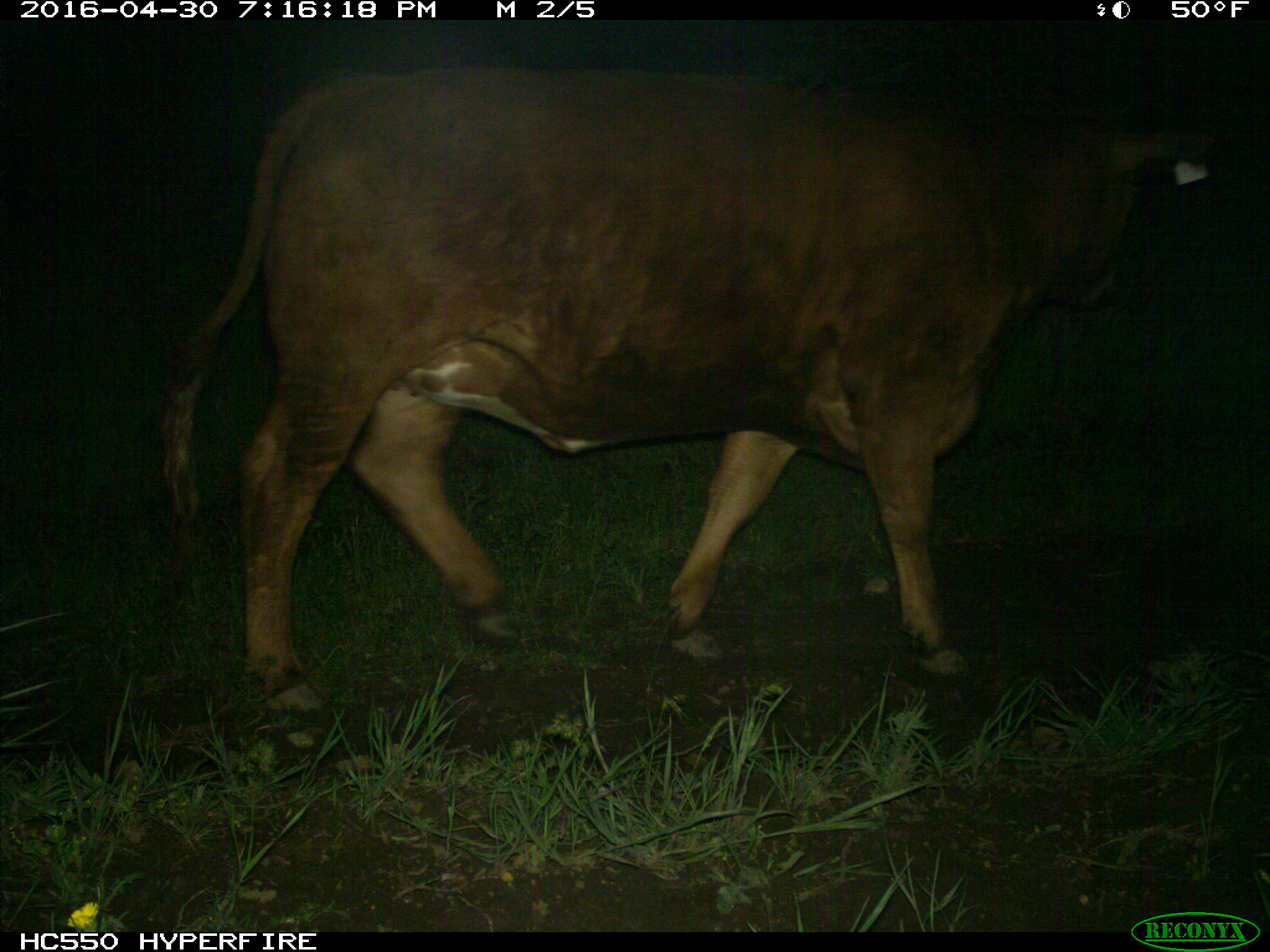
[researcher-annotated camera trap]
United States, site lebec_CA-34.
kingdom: Animalia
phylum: Chordata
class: Mammalia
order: Artiodactyla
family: Bovidae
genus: Bos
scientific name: Bos taurus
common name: domestic cow